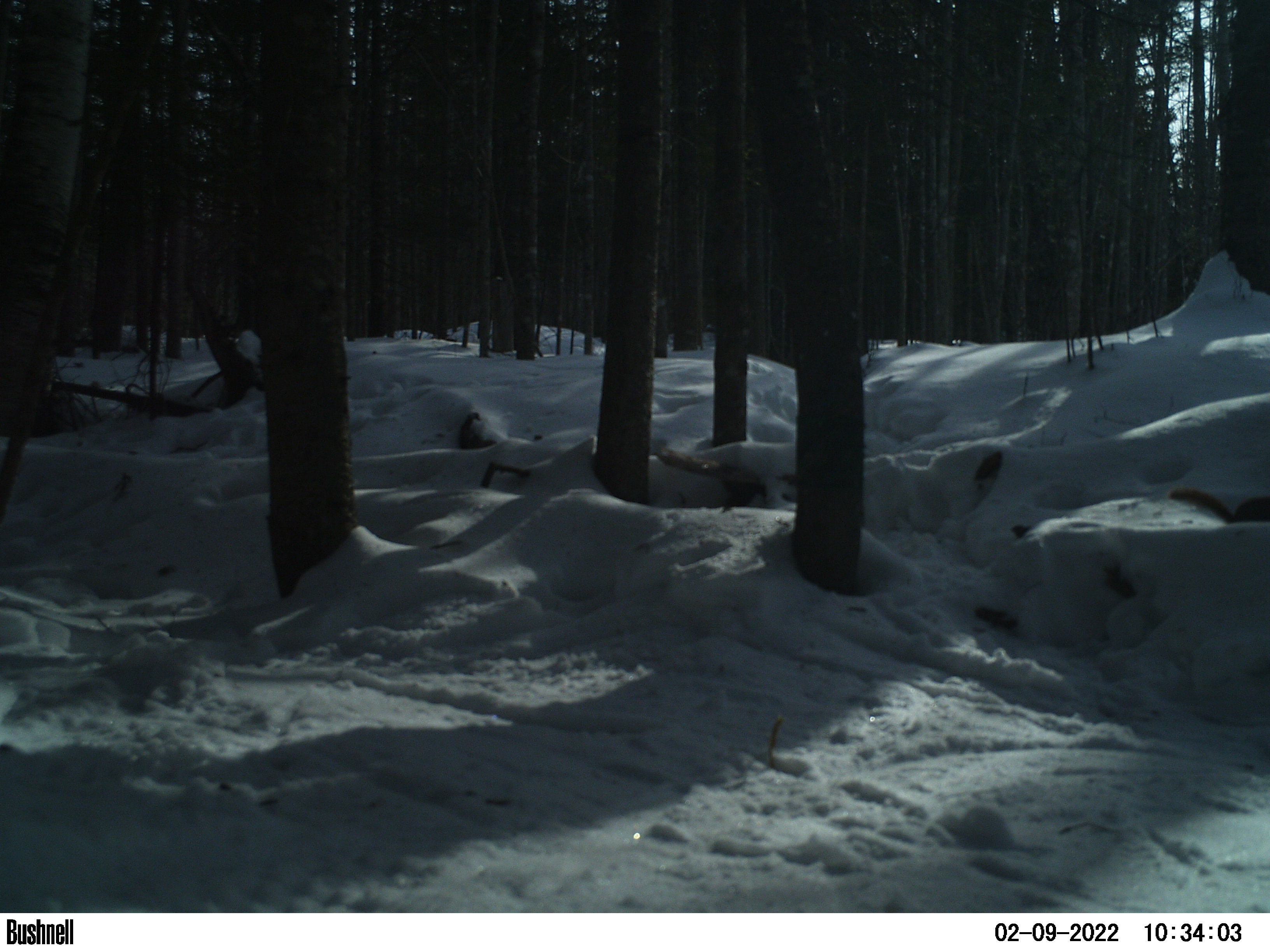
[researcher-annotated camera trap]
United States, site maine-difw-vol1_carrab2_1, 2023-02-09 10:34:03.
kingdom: Animalia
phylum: Chordata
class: Mammalia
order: Rodentia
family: Sciuridae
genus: Tamiasciurus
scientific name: Tamiasciurus hudsonicus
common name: red squirrel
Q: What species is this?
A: Red squirrel (Tamiasciurus hudsonicus).